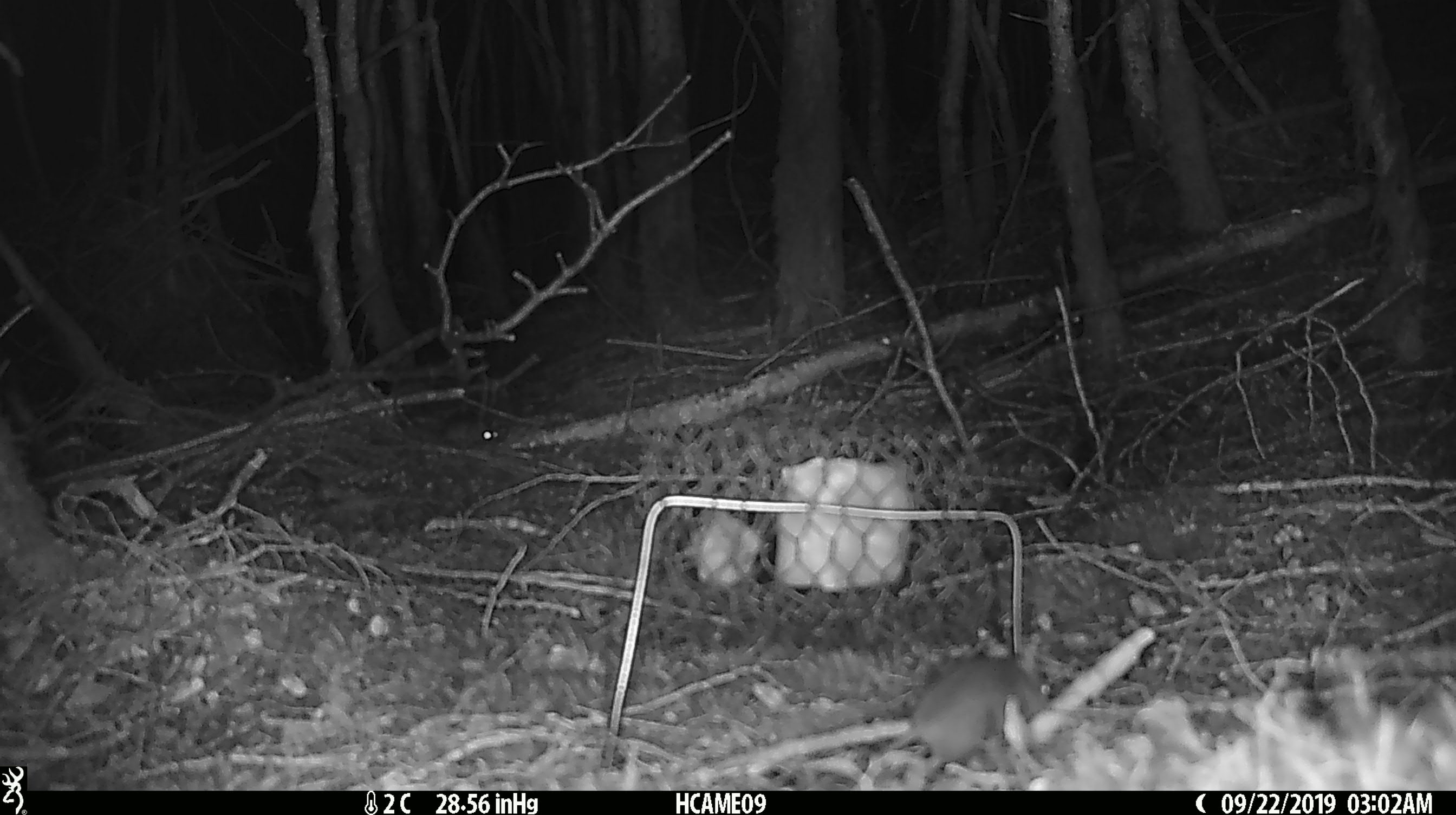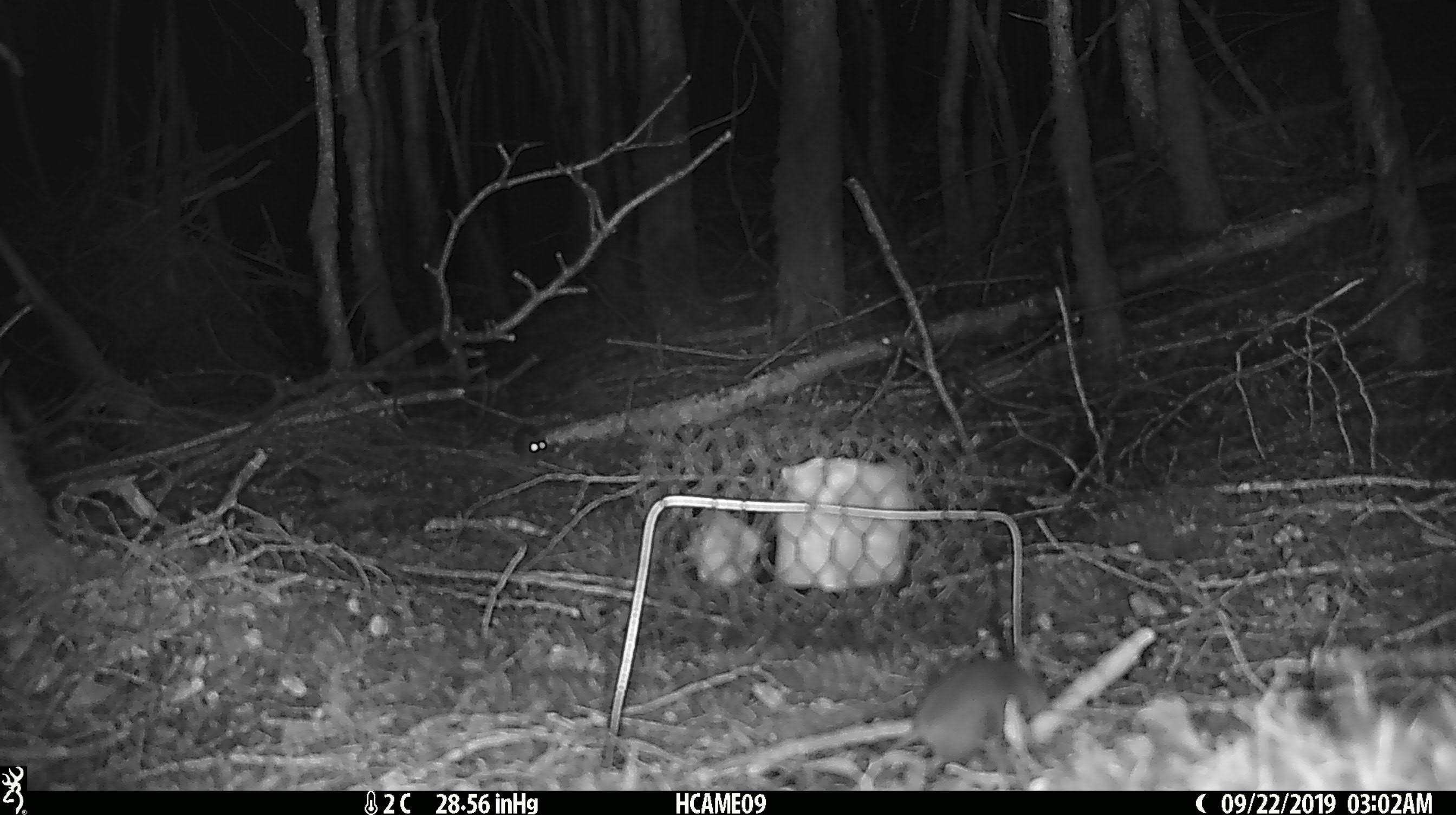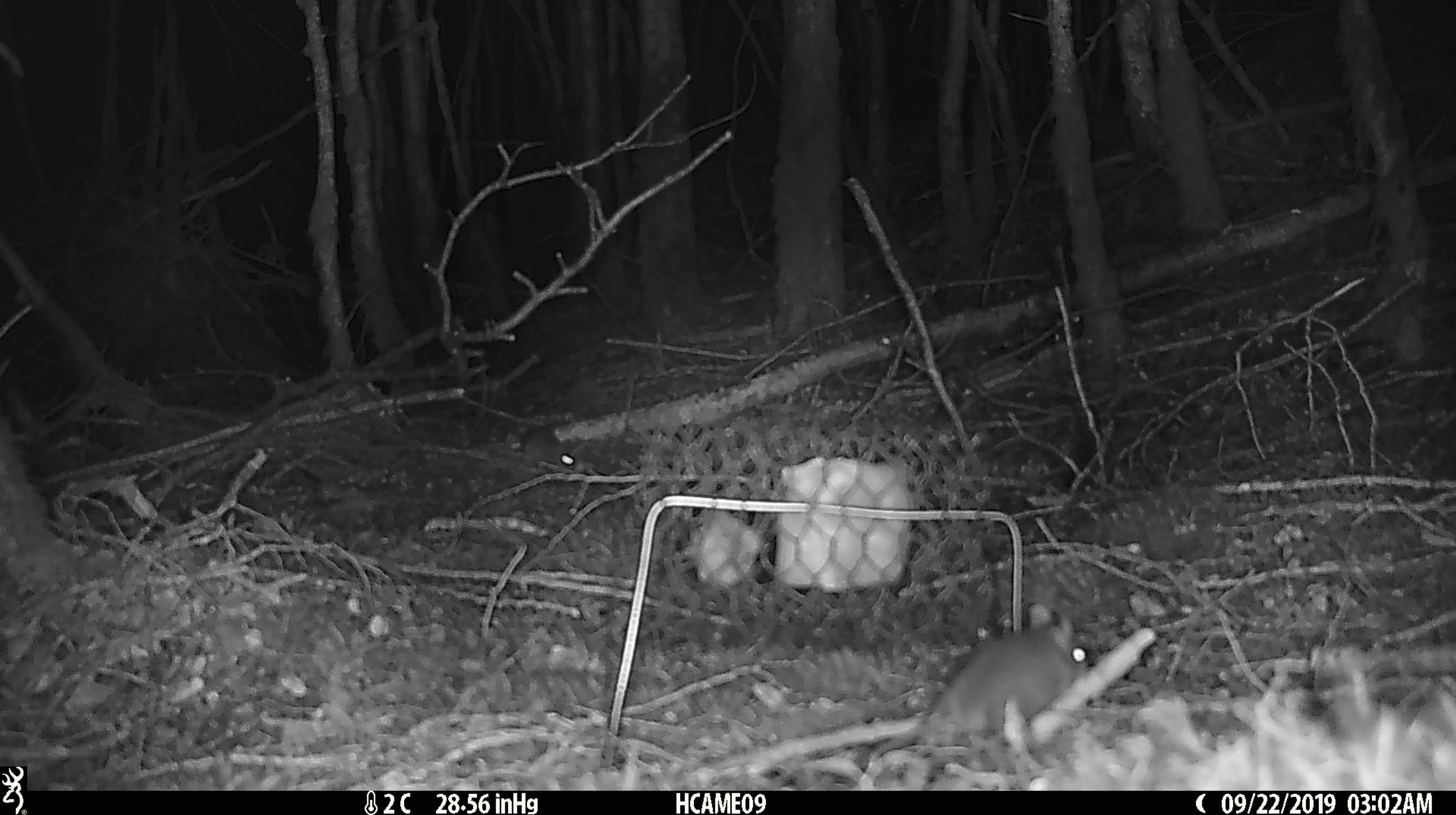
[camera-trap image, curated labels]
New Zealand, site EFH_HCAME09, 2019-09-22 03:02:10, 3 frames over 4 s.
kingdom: Animalia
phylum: Chordata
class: Mammalia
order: Rodentia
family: Muridae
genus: Mus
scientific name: Mus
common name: mouse